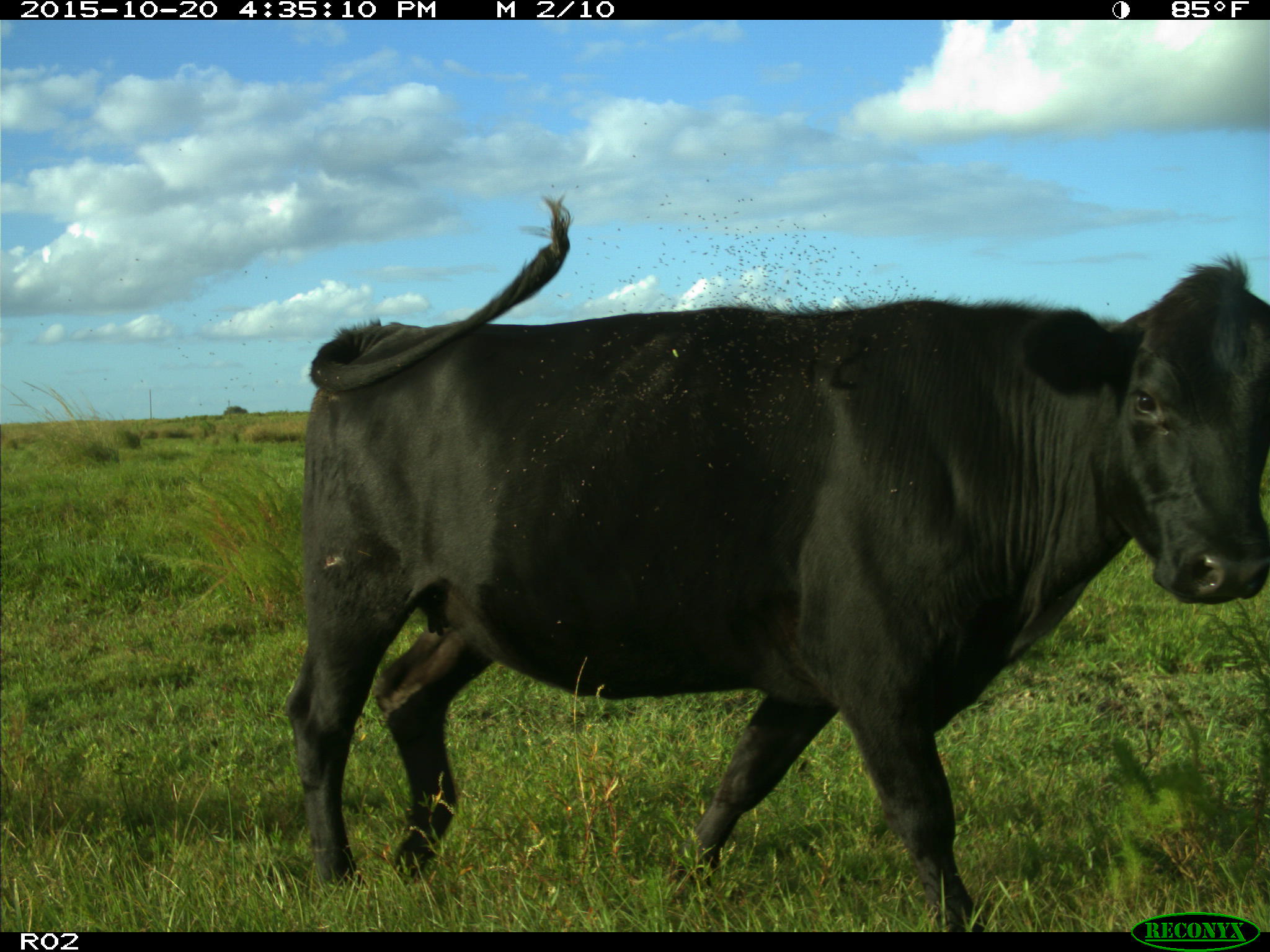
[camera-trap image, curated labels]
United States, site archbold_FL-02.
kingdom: Animalia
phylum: Chordata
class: Mammalia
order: Artiodactyla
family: Bovidae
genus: Bos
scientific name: Bos taurus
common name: domestic cow